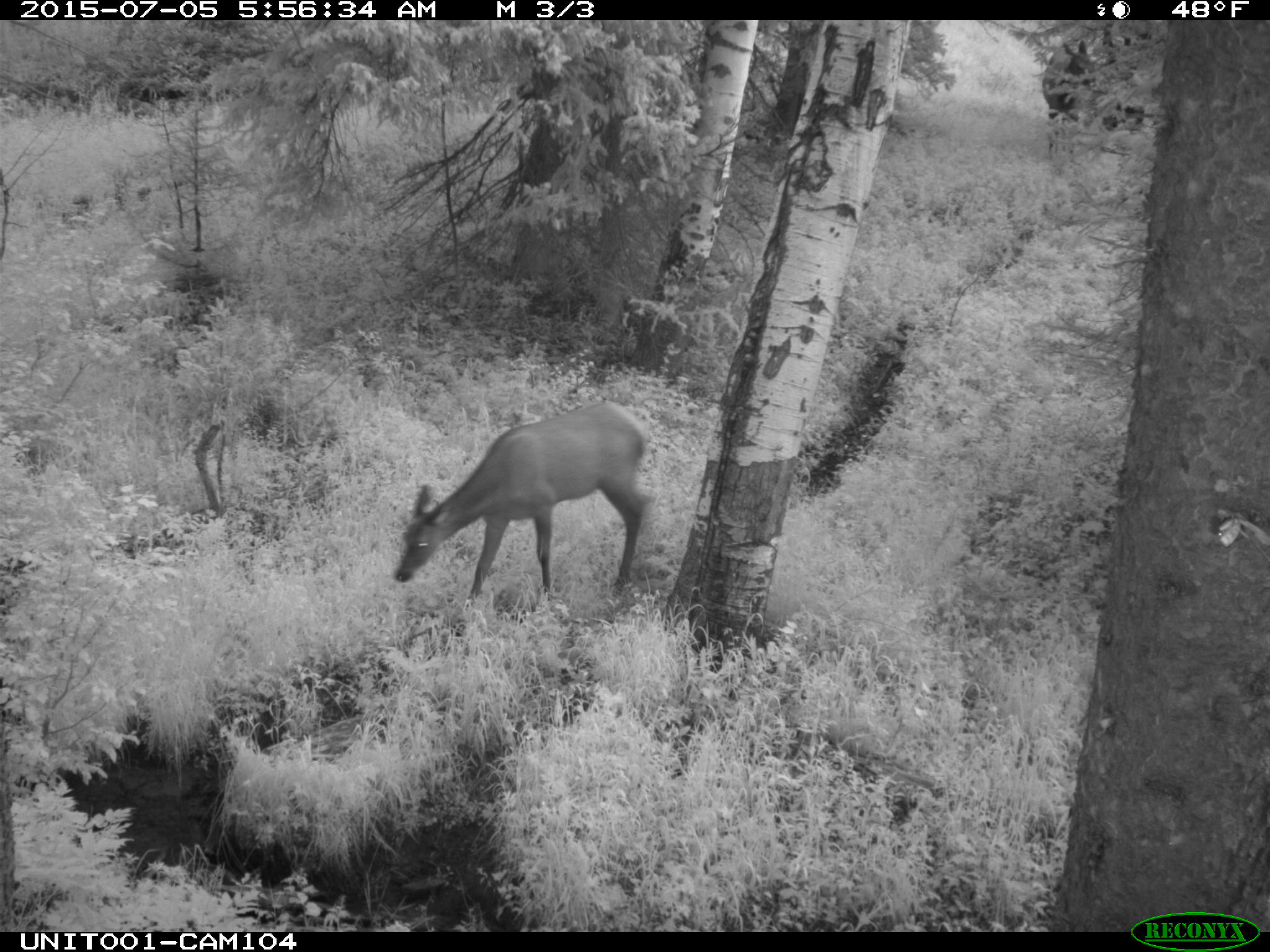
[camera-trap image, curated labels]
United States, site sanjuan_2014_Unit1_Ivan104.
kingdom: Animalia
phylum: Chordata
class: Mammalia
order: Artiodactyla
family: Cervidae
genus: Cervus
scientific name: Cervus elaphus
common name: red deer